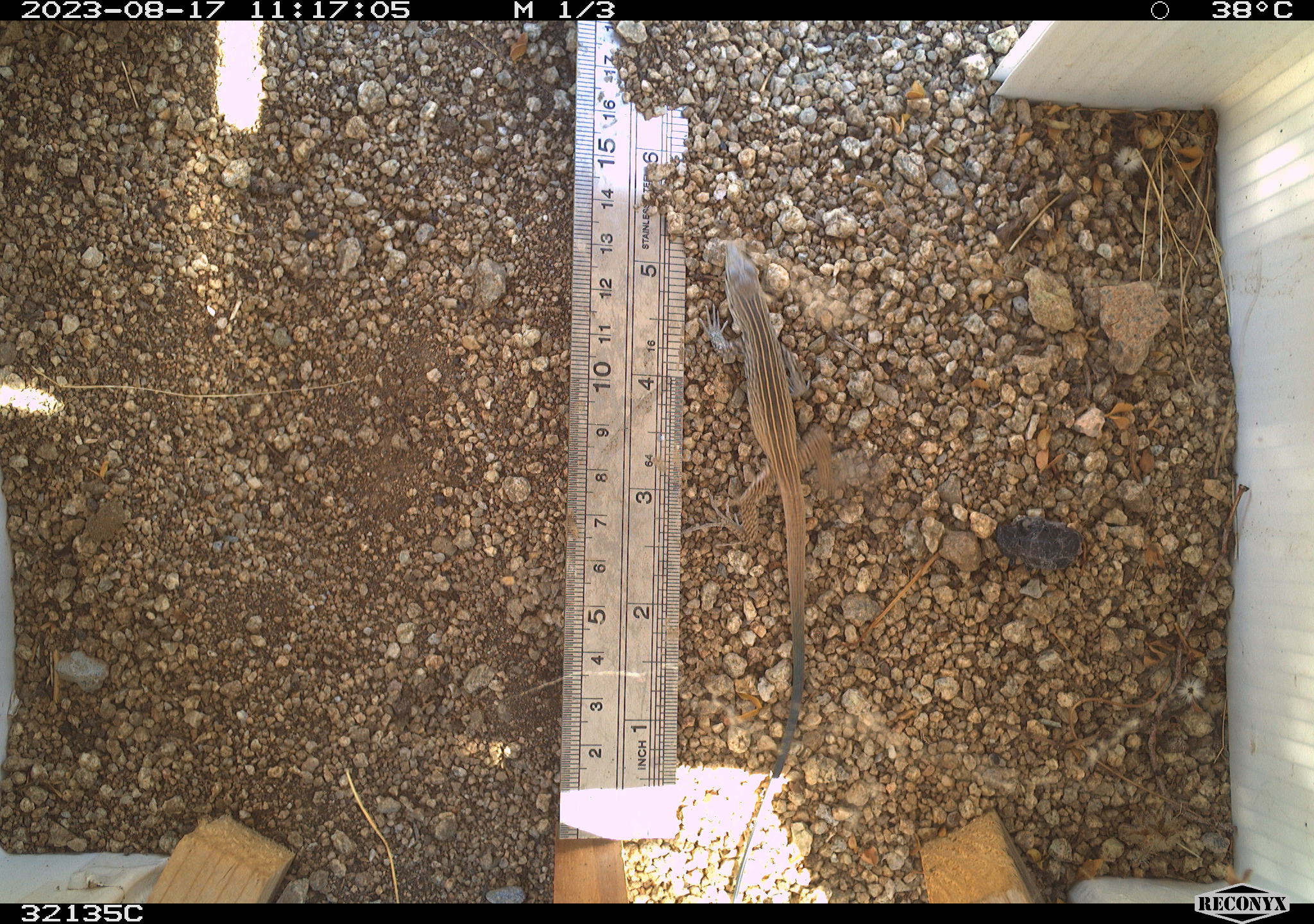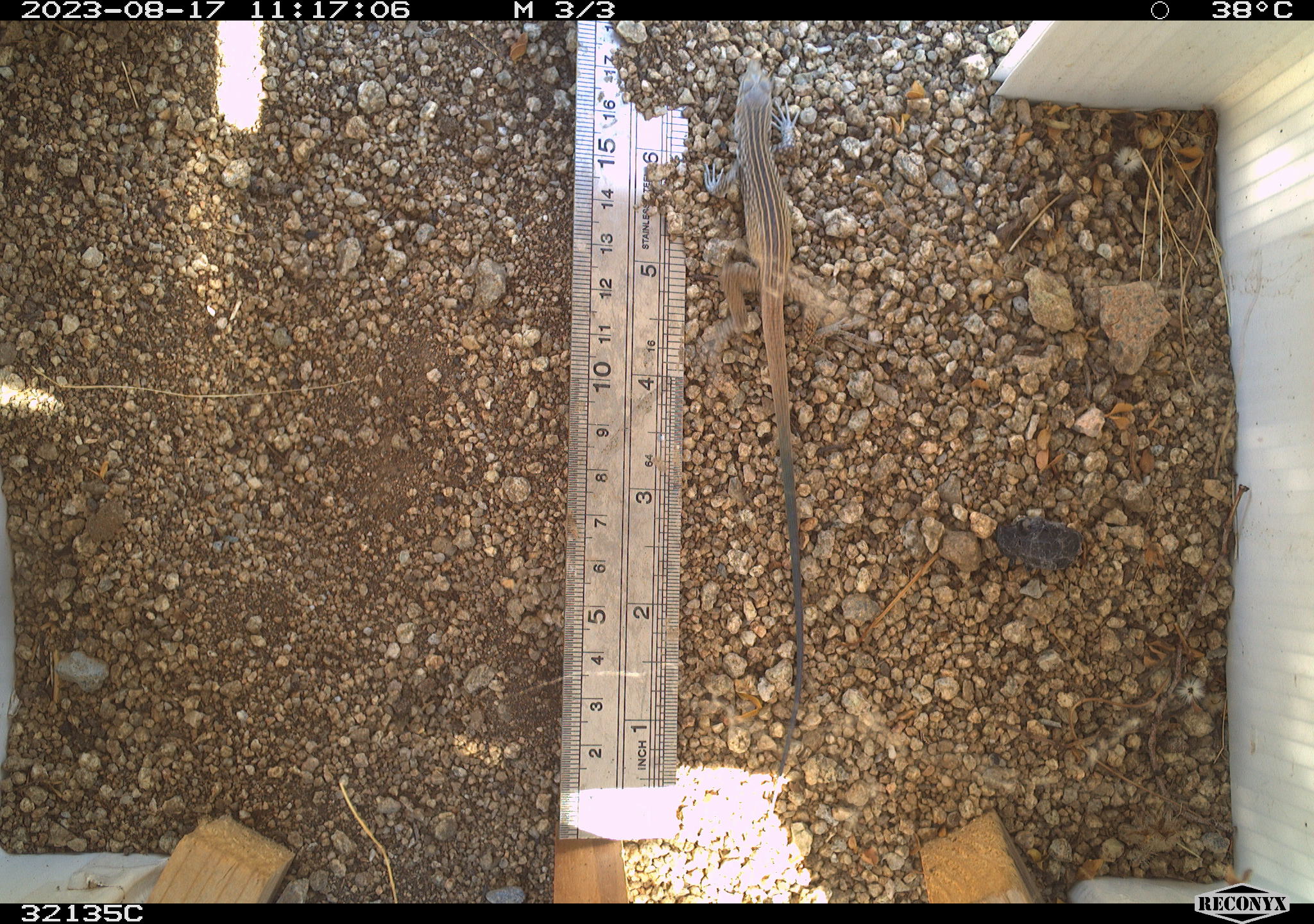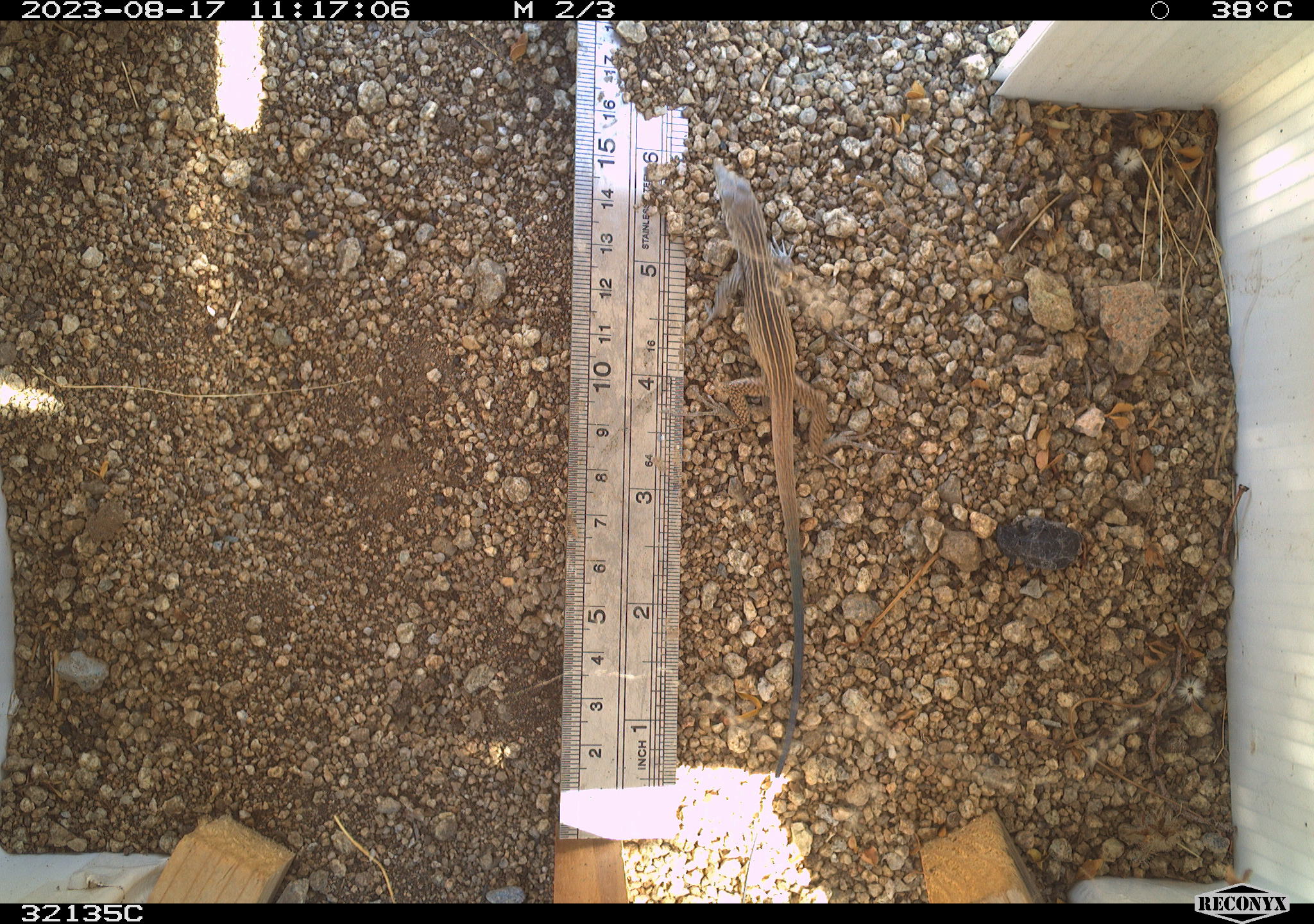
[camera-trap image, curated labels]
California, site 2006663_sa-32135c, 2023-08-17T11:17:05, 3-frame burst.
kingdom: Animalia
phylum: Chordata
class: Reptilia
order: Squamata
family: Teiidae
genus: Aspidoscelis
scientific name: Aspidoscelis tigris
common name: western whiptail